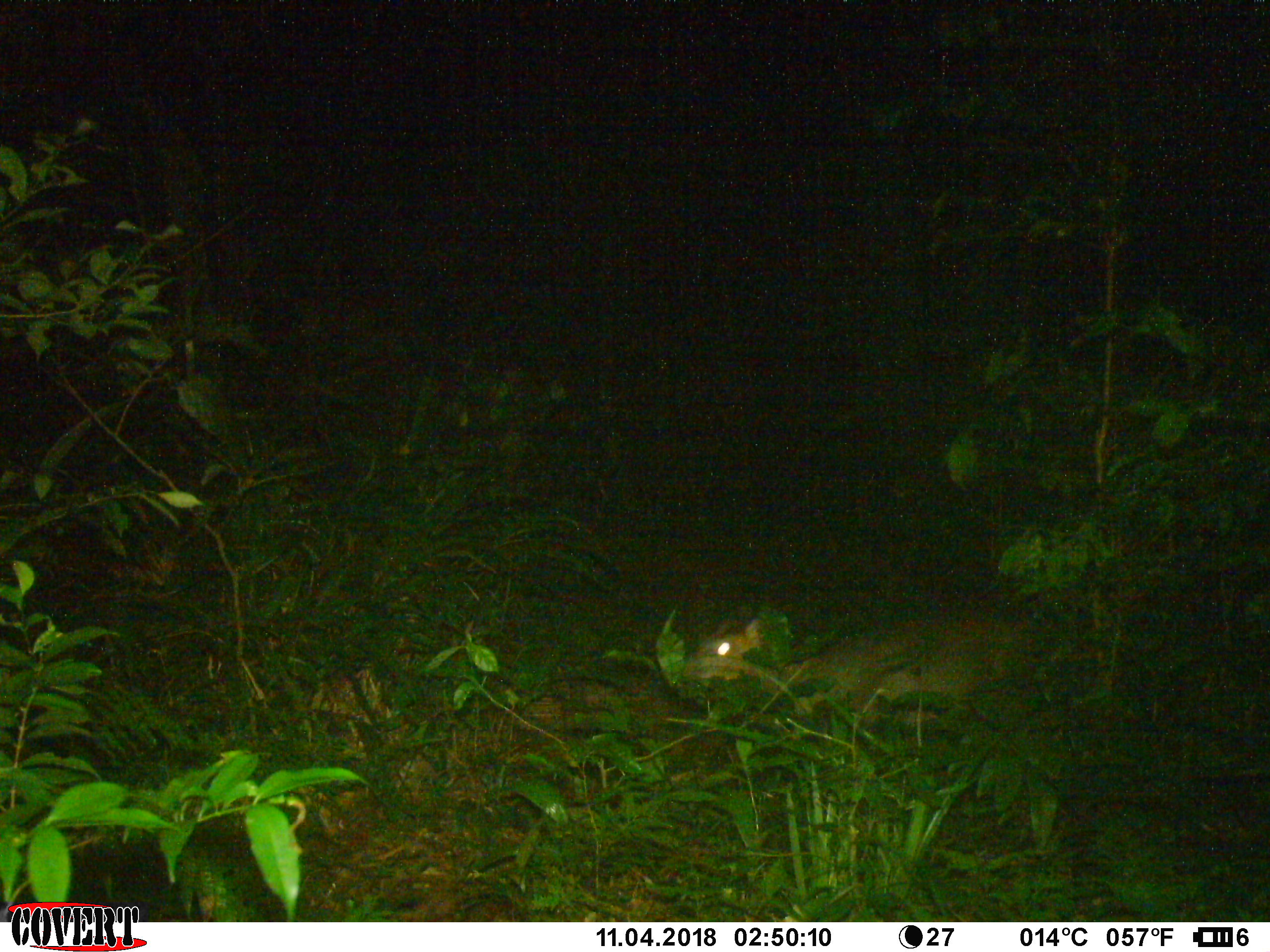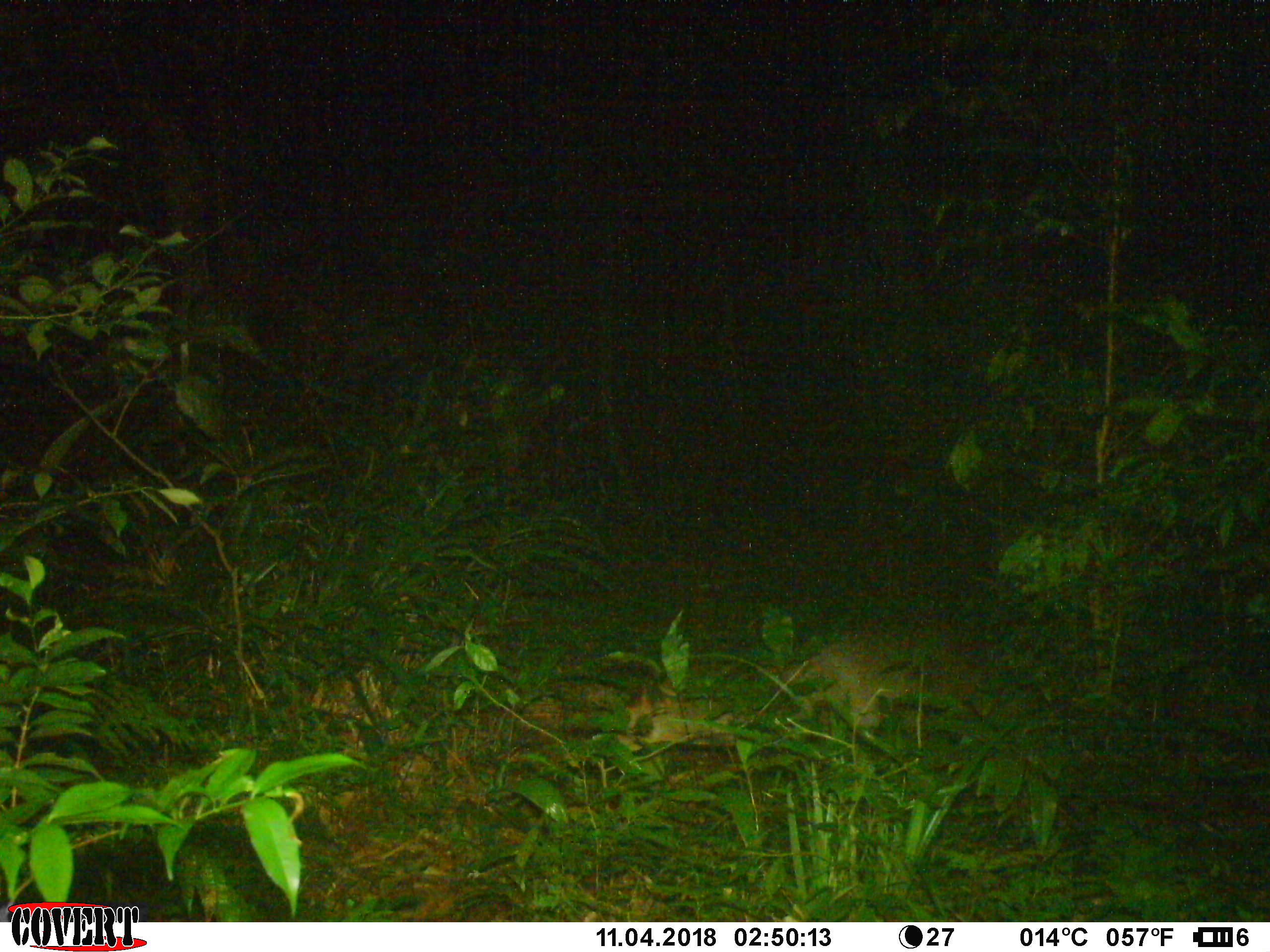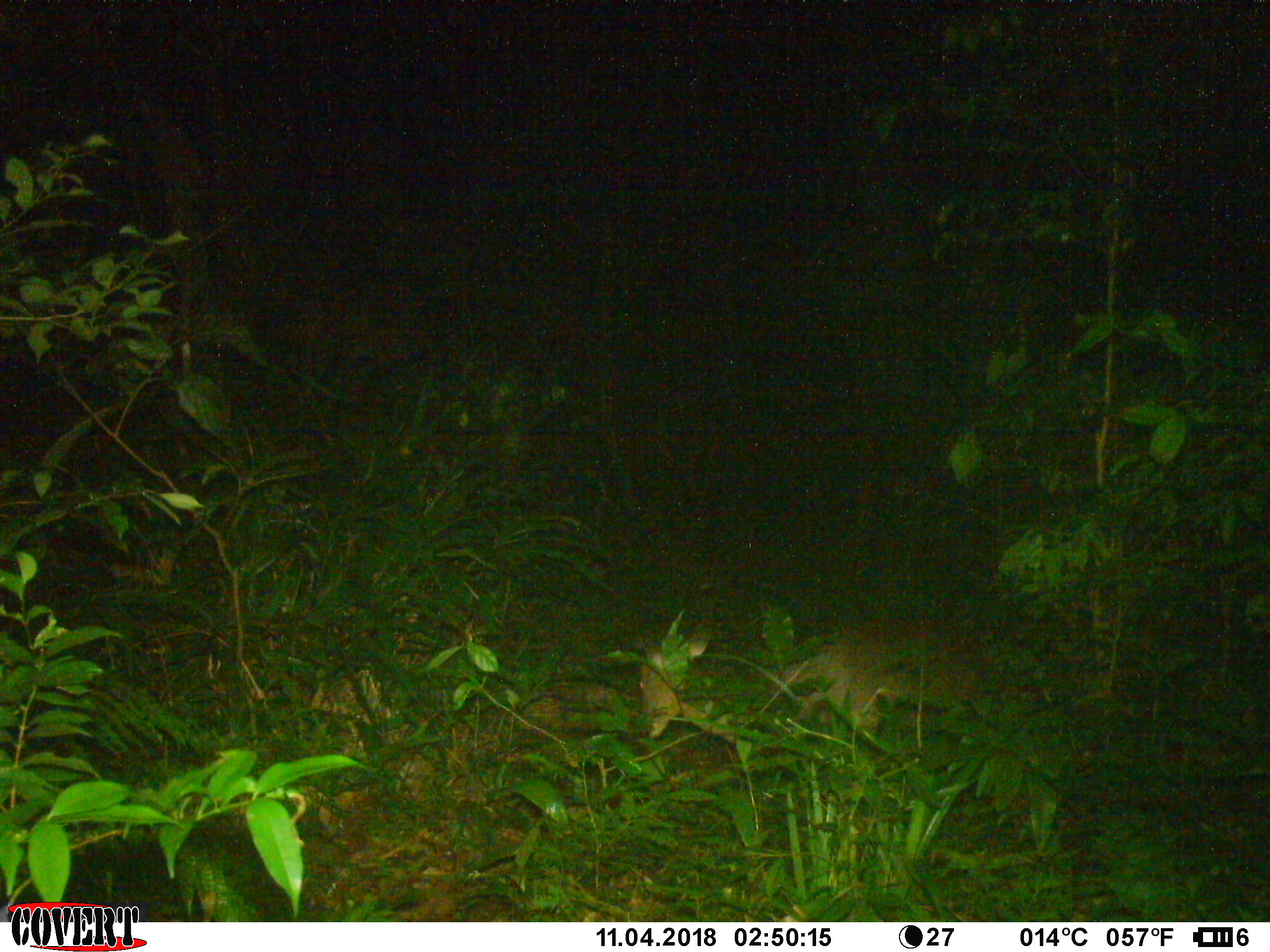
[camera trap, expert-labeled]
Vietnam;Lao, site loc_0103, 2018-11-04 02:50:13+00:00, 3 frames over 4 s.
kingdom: Animalia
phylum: Chordata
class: Mammalia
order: Artiodactyla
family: Cervidae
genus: Muntiacus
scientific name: Muntiacus rooseveltorum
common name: roosevelt's muntjac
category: roosevelts muntjac group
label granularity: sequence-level